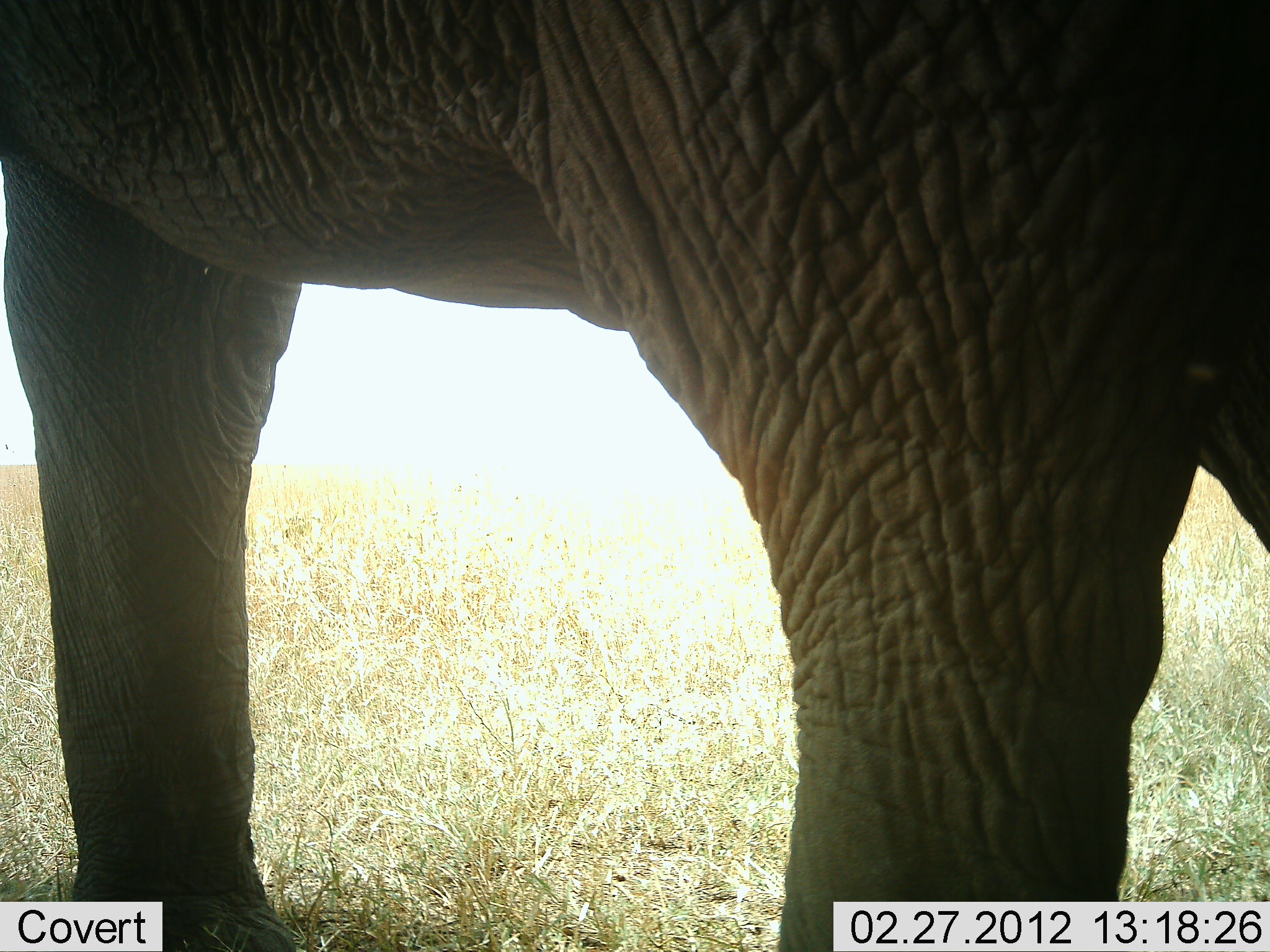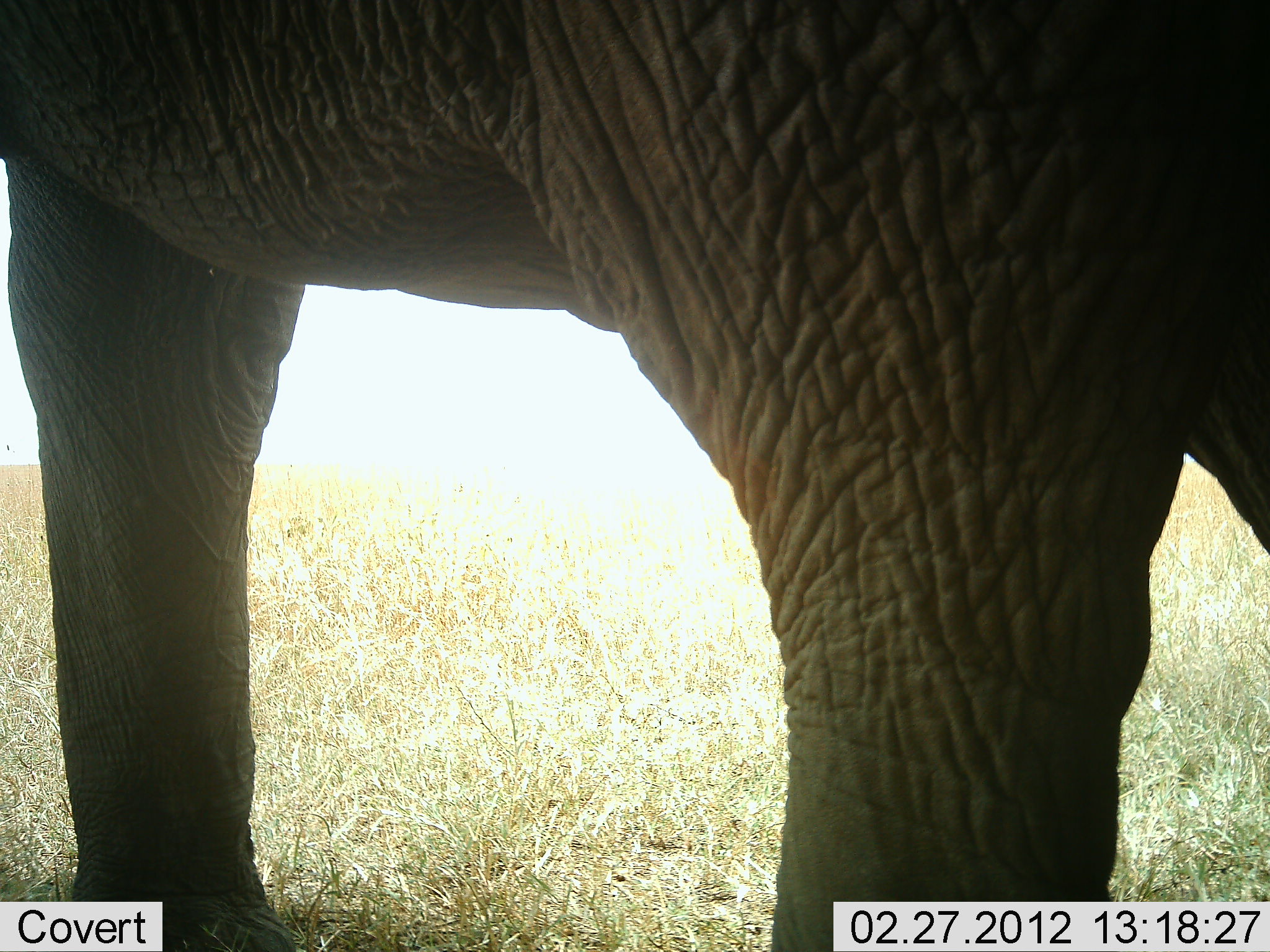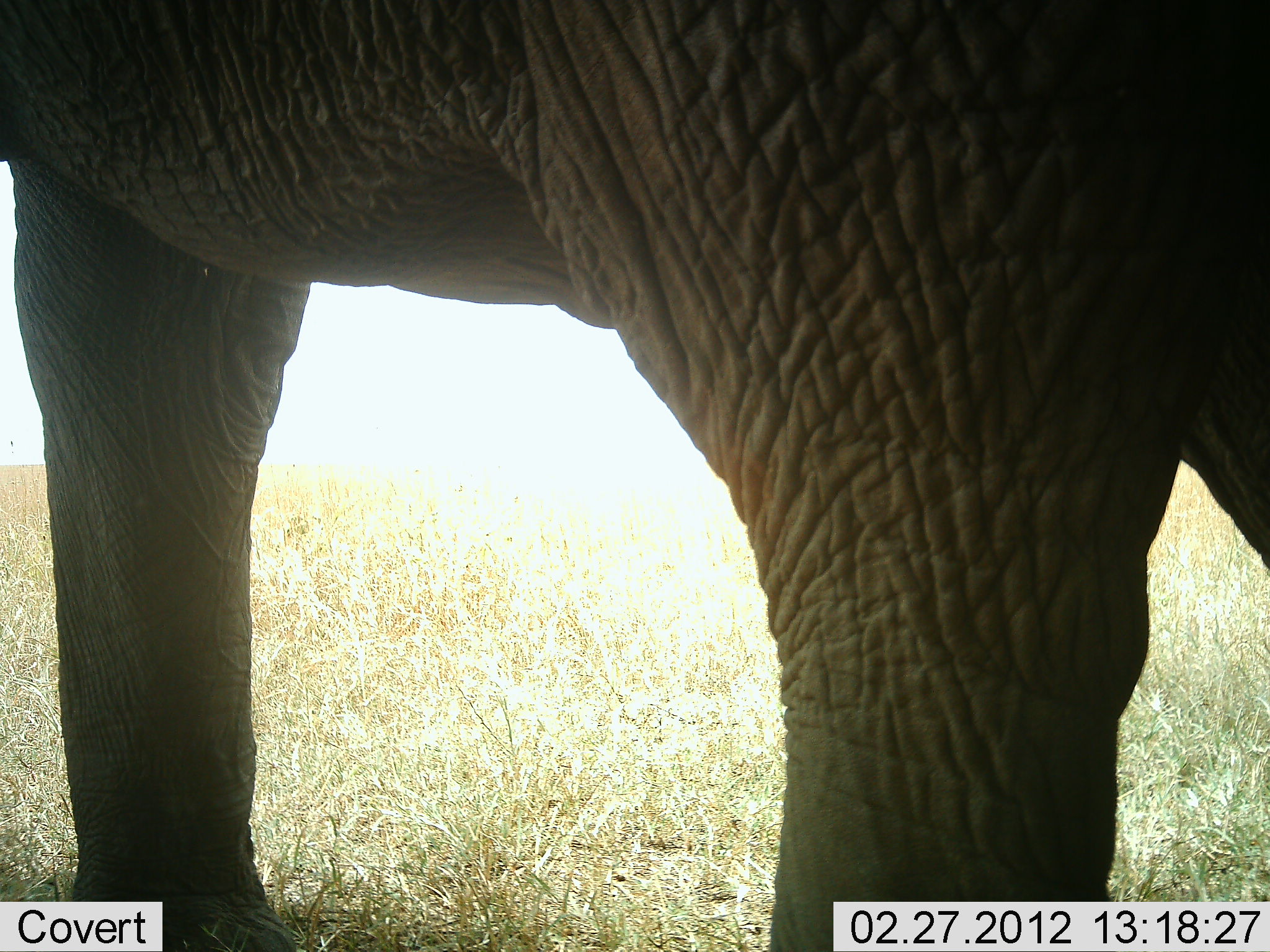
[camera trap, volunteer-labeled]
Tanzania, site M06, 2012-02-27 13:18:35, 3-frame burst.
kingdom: Animalia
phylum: Chordata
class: Mammalia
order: Proboscidea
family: Elephantidae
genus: Loxodonta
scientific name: Loxodonta africana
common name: african bush elephant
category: elephant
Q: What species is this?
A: Elephant (african bush elephant) (Loxodonta africana).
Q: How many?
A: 1.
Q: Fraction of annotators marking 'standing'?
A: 100%.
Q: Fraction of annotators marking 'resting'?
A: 5%.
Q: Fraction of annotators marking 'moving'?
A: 0%.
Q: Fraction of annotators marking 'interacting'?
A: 0%.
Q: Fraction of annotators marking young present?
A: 0%.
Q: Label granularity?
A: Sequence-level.